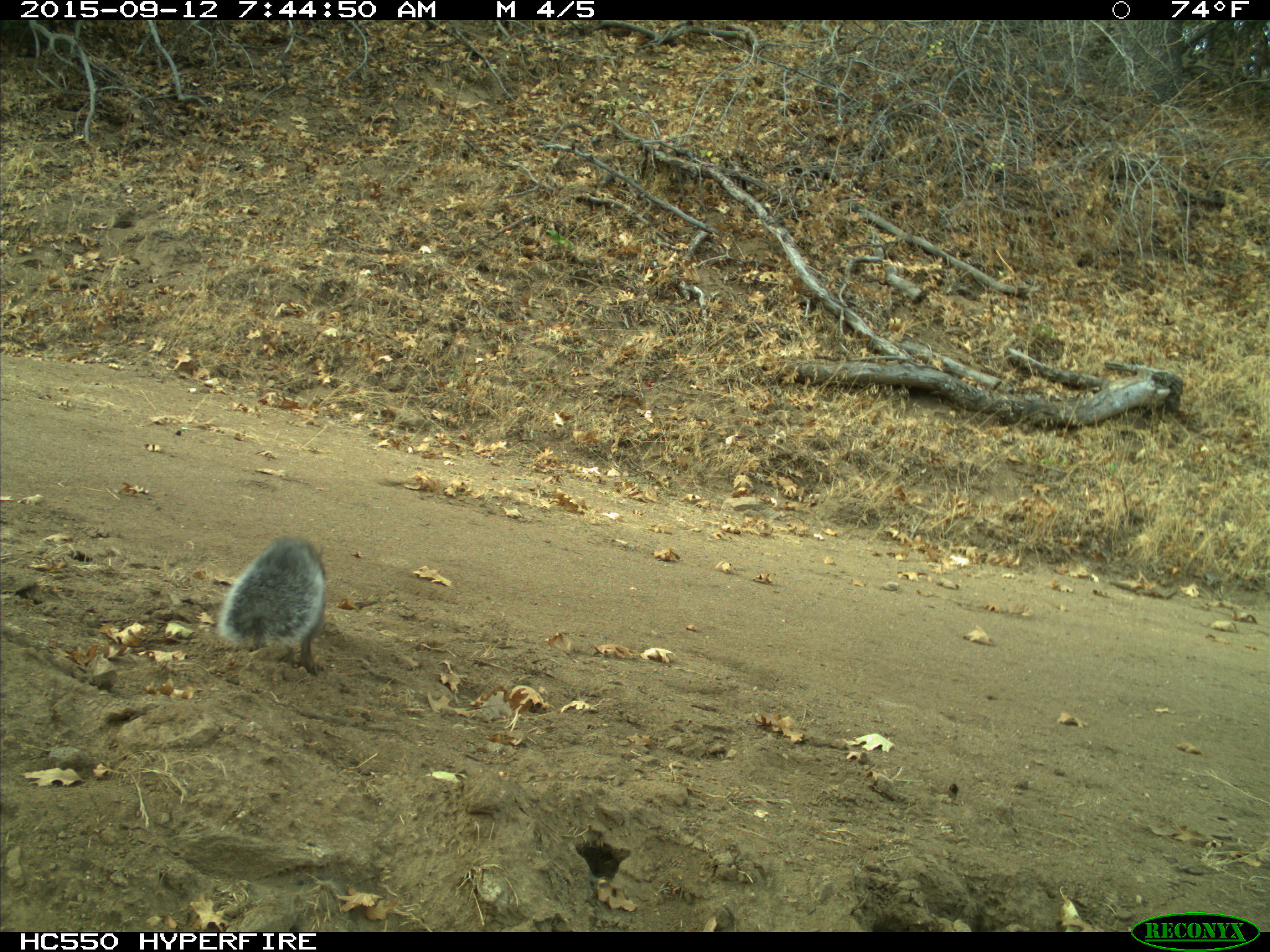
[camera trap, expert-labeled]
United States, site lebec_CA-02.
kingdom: Animalia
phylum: Chordata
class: Mammalia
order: Rodentia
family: Sciuridae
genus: Sciurus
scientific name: Sciurus carolinensis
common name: eastern gray squirrel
Sciurus carolinensis (eastern gray squirrel).